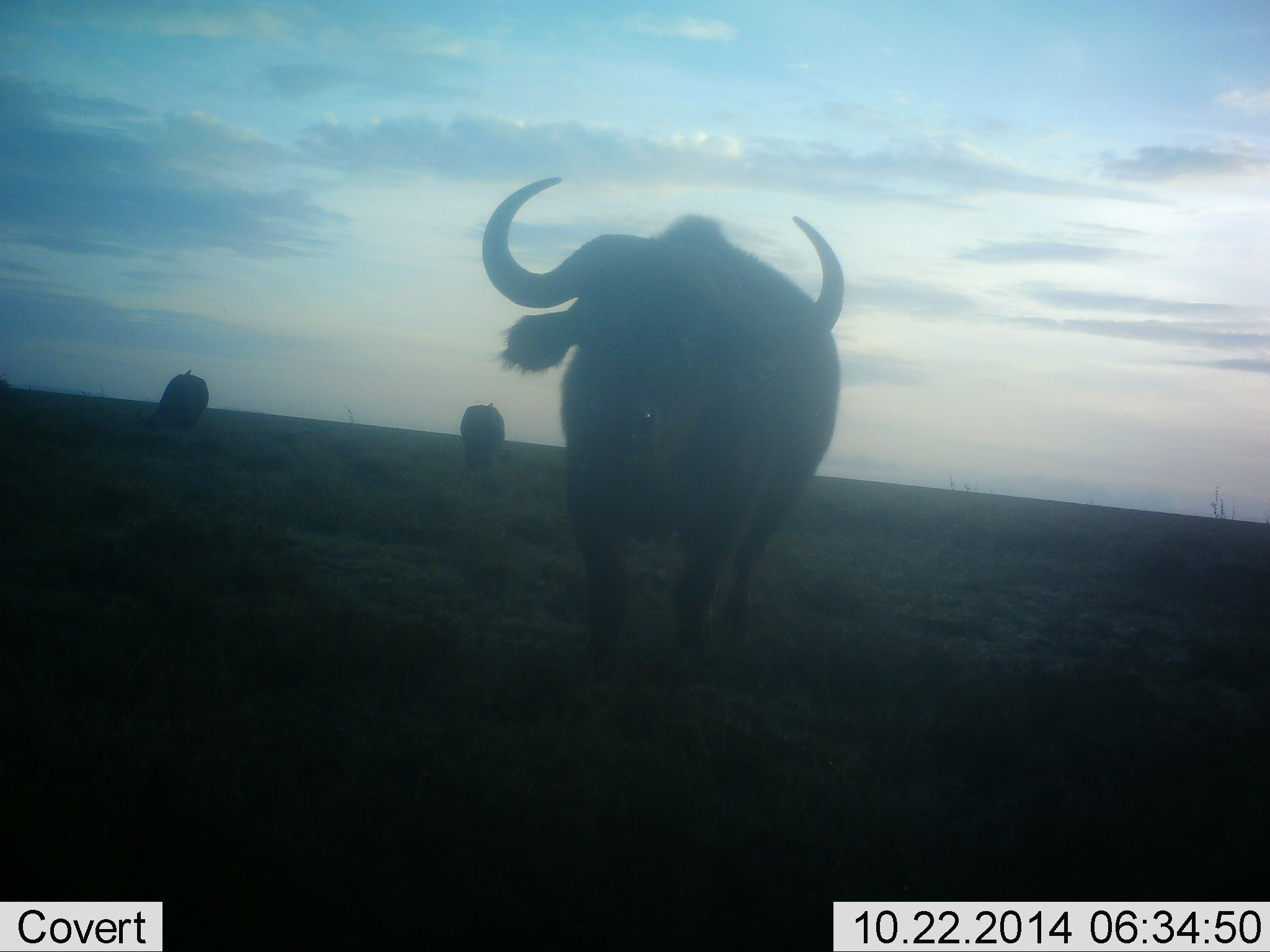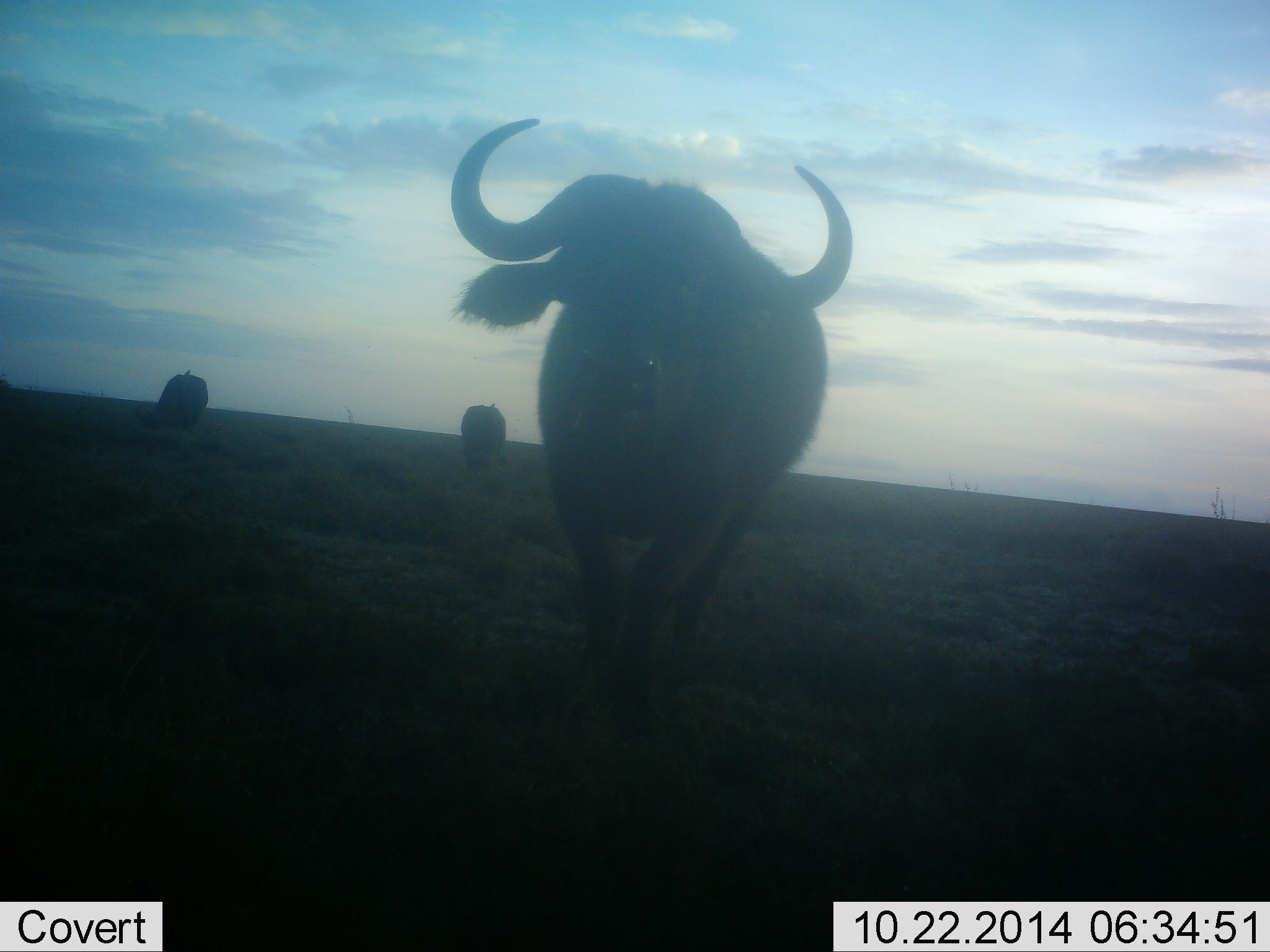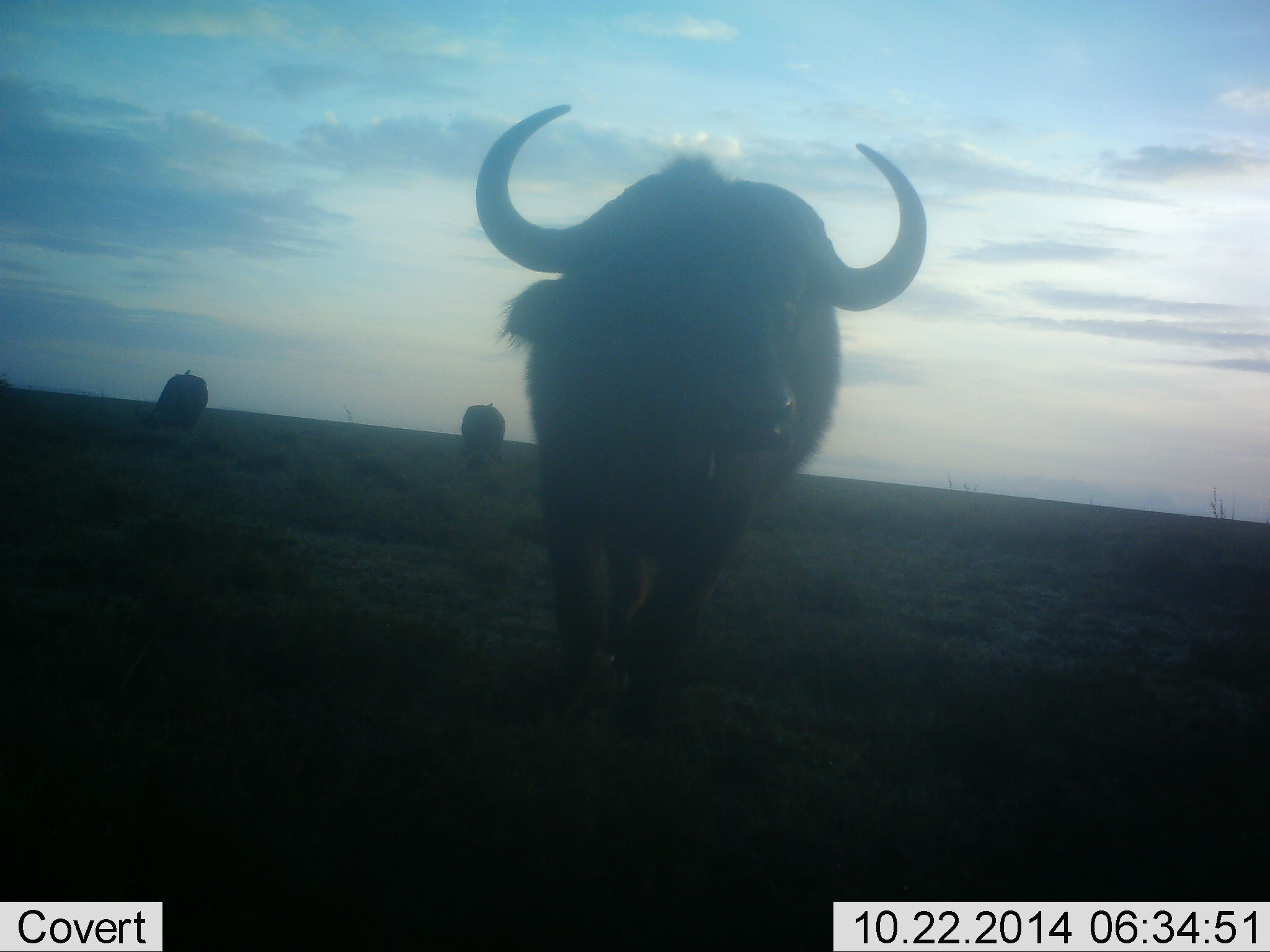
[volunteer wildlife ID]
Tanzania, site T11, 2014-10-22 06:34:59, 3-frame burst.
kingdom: Animalia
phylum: Chordata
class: Mammalia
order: Artiodactyla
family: Bovidae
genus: Syncerus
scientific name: Syncerus caffer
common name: cape buffalo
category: buffalo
Buffalo (cape buffalo) (Syncerus caffer), count 3. Behavior (volunteer vote fractions): standing 10%, resting 0%, moving 90%, interacting 0%. Young present (vote fraction): 0%. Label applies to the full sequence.